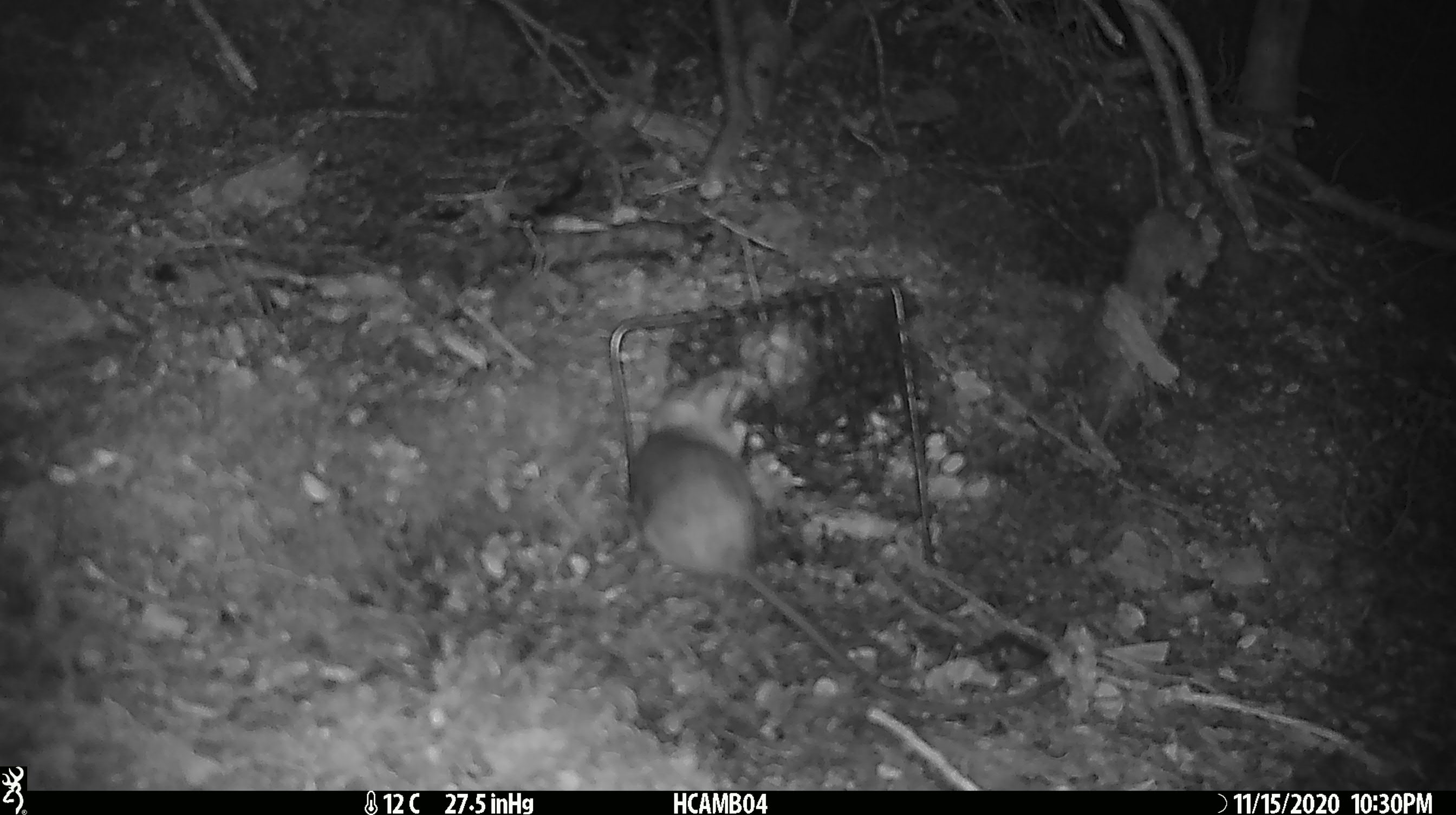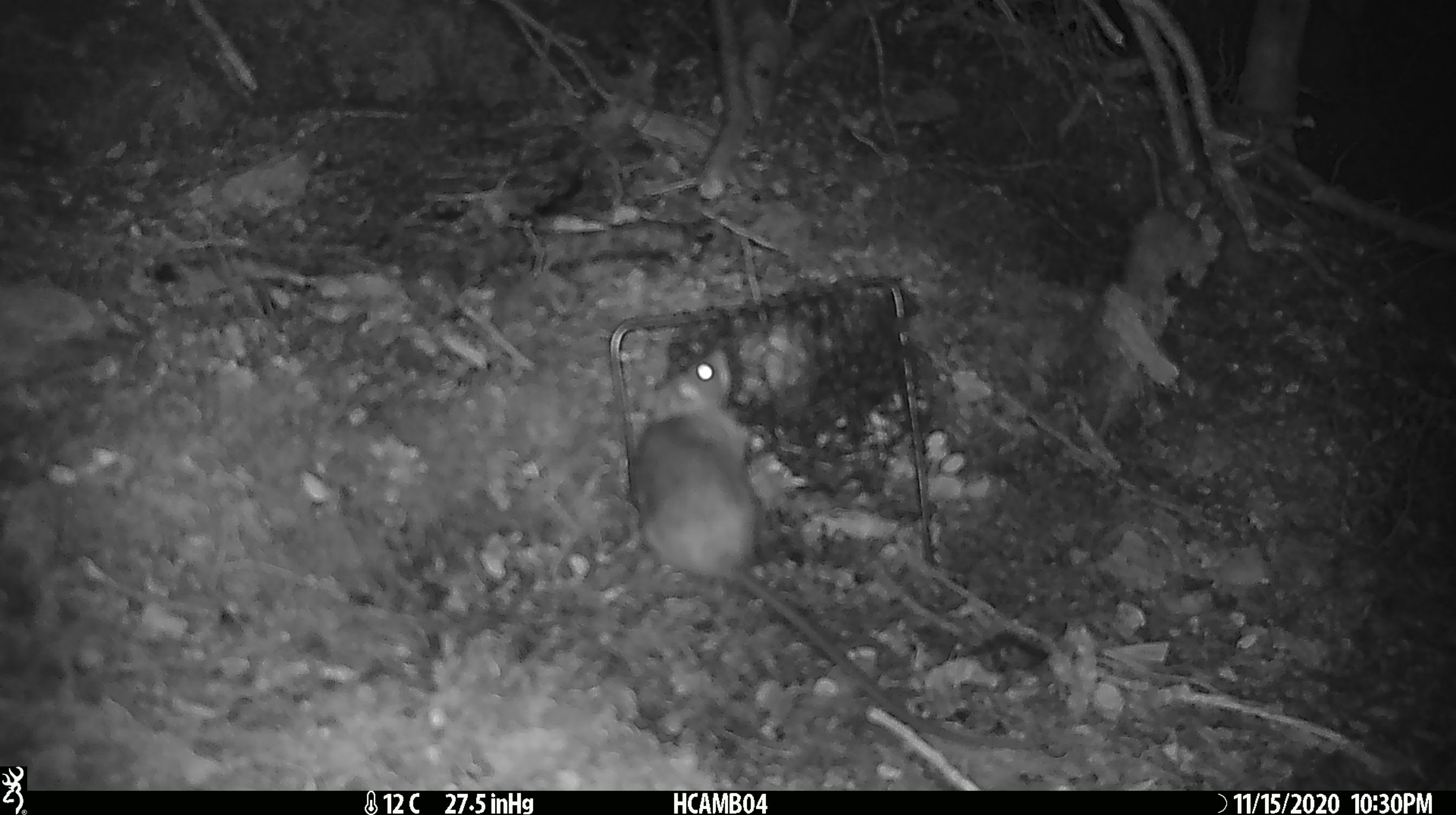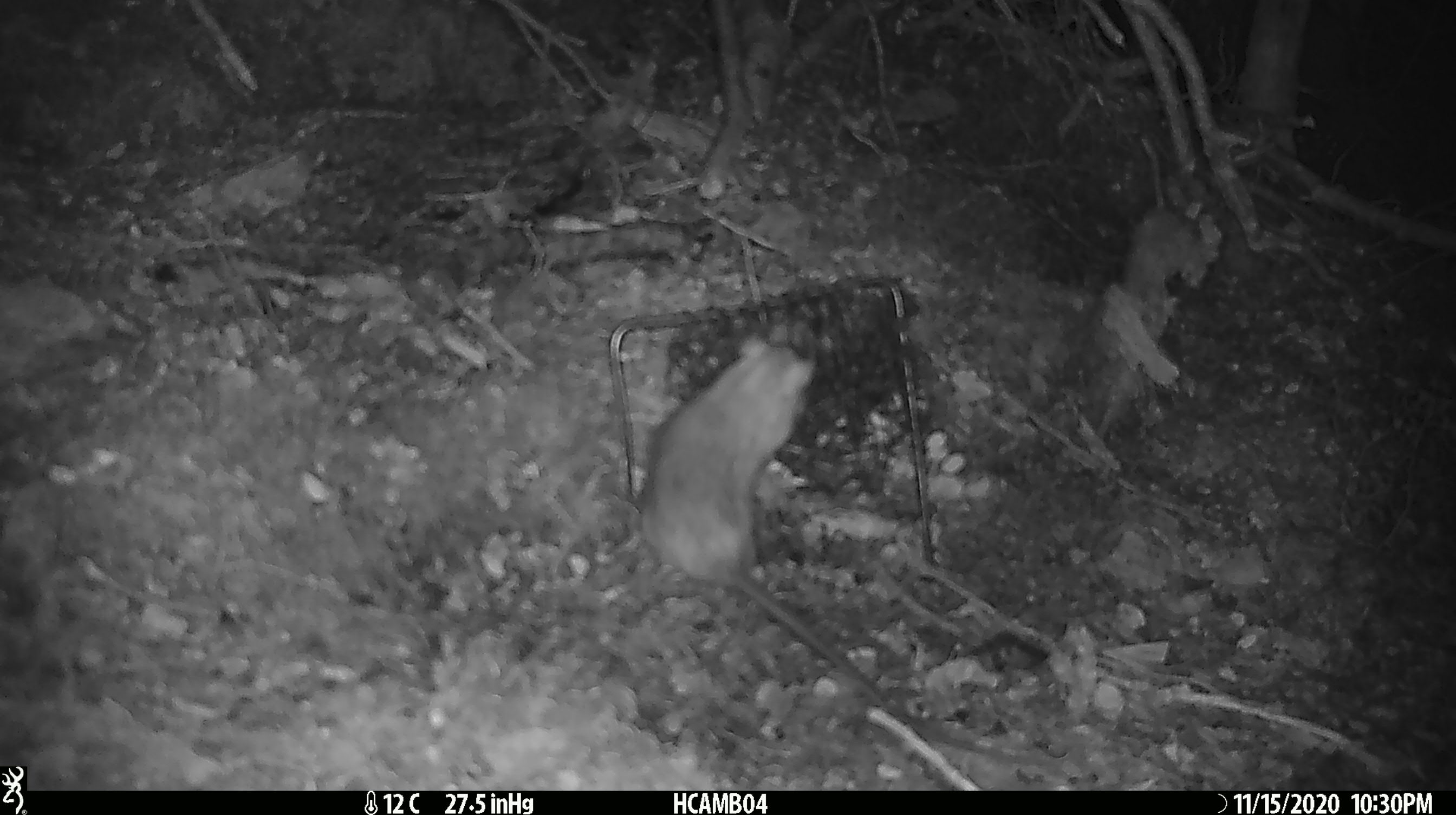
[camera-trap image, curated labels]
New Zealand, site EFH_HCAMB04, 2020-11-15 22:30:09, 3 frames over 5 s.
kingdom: Animalia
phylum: Chordata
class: Mammalia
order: Rodentia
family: Muridae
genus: Rattus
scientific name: Rattus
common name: rat